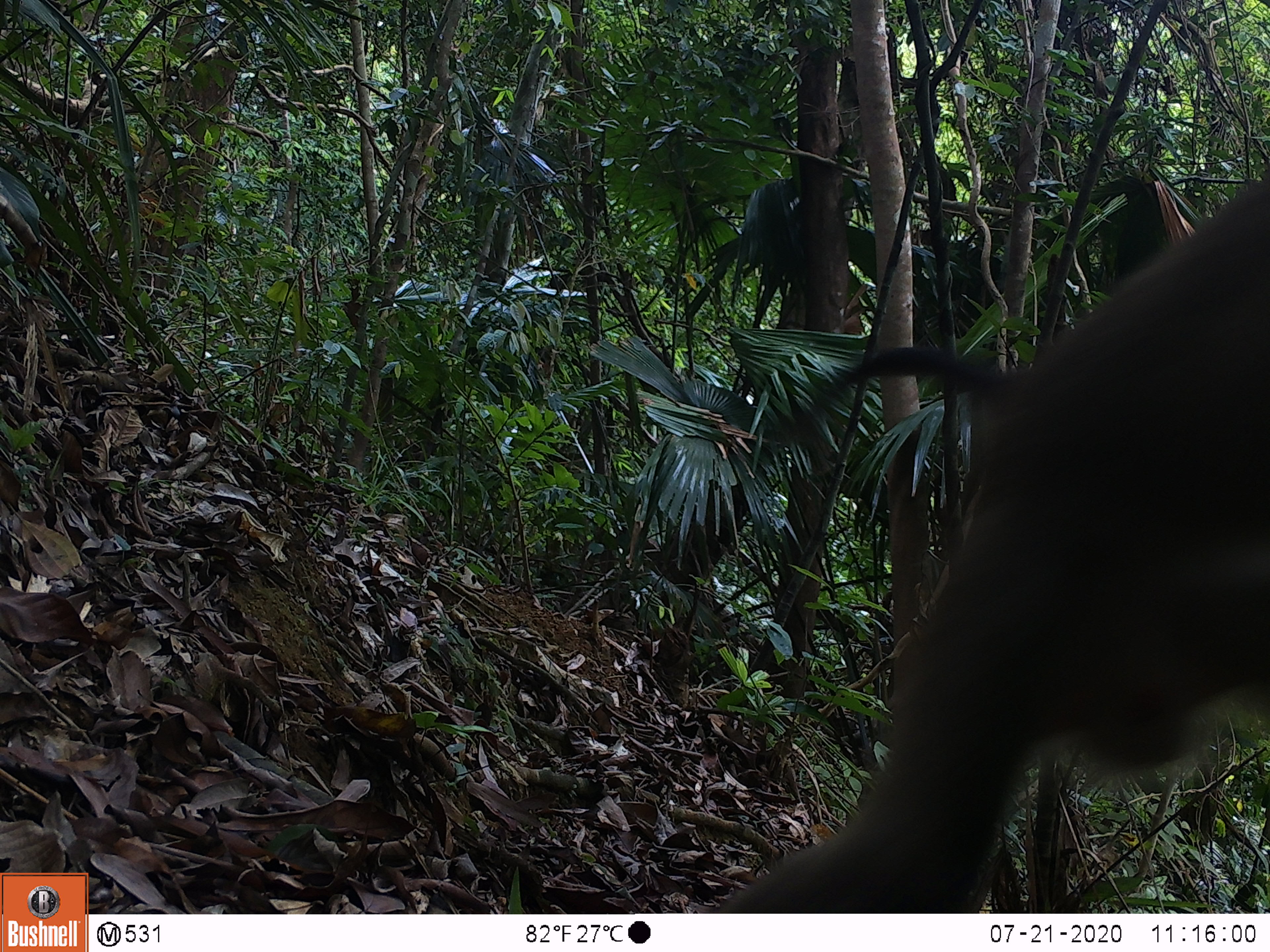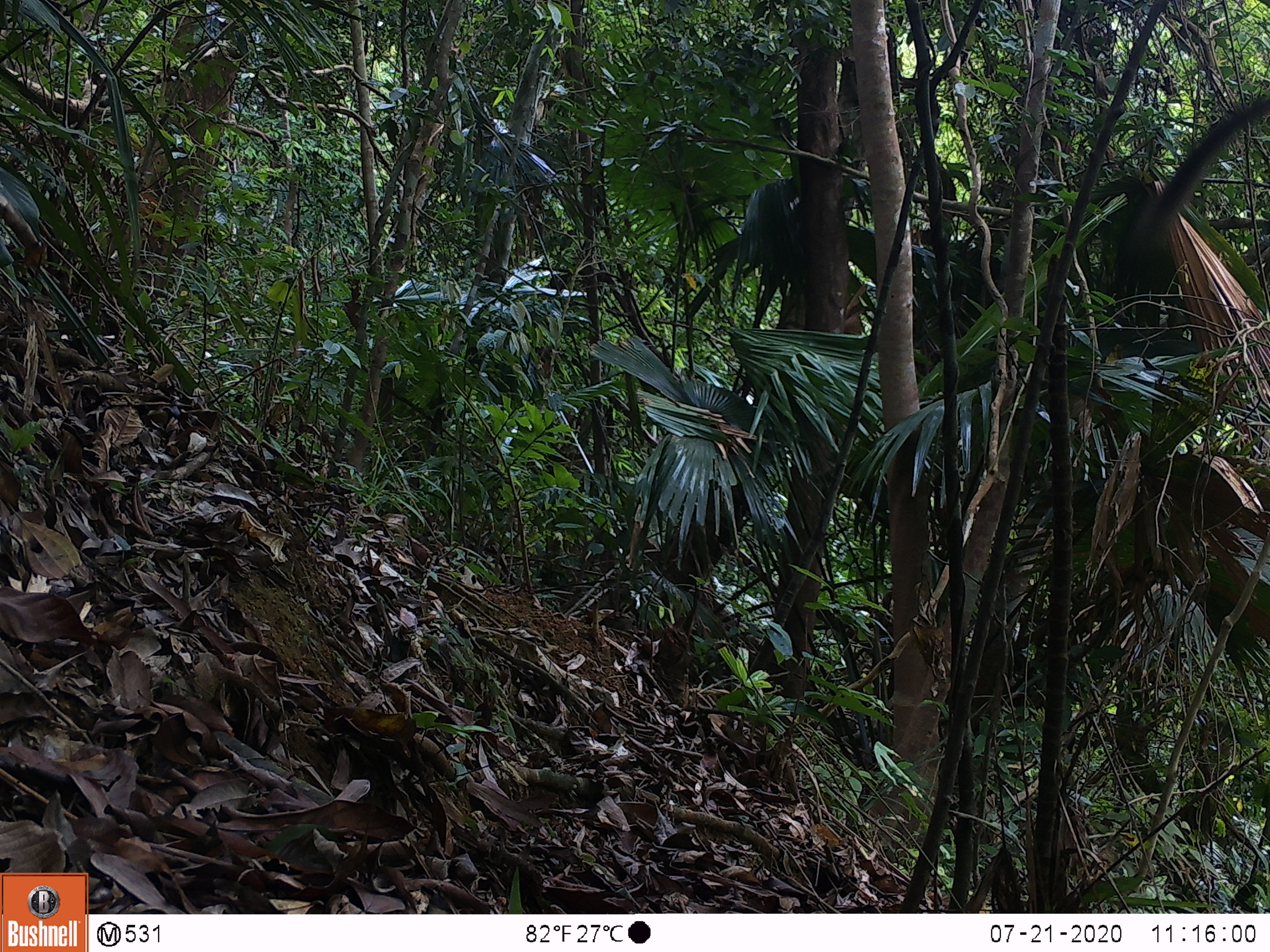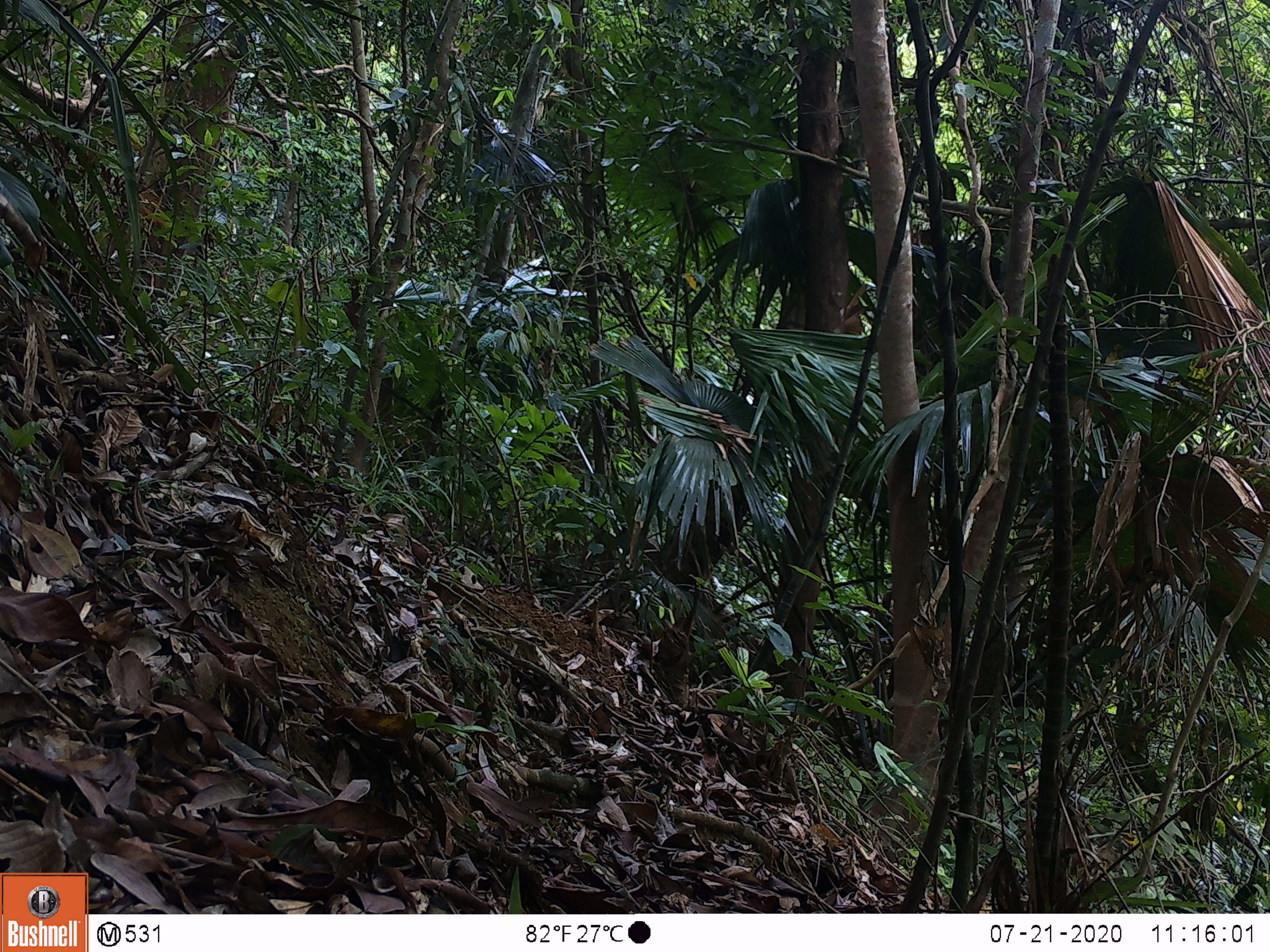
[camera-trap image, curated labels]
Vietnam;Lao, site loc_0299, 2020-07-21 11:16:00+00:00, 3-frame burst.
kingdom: Animalia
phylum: Chordata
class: Mammalia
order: Primates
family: Cercopithecidae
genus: Macaca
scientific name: Macaca nemestrina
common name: pig-tailed macaque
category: pig tailed macaque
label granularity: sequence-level